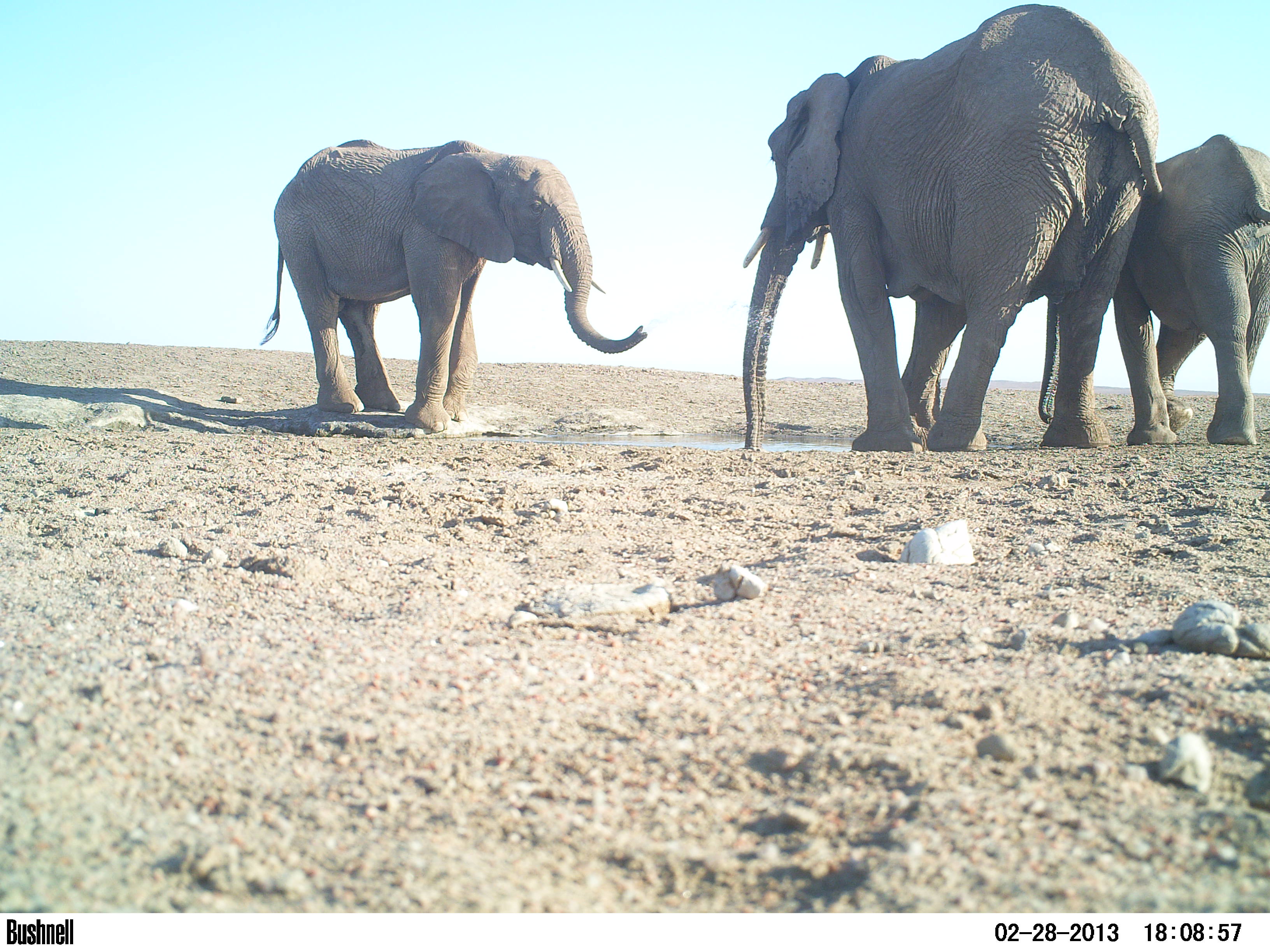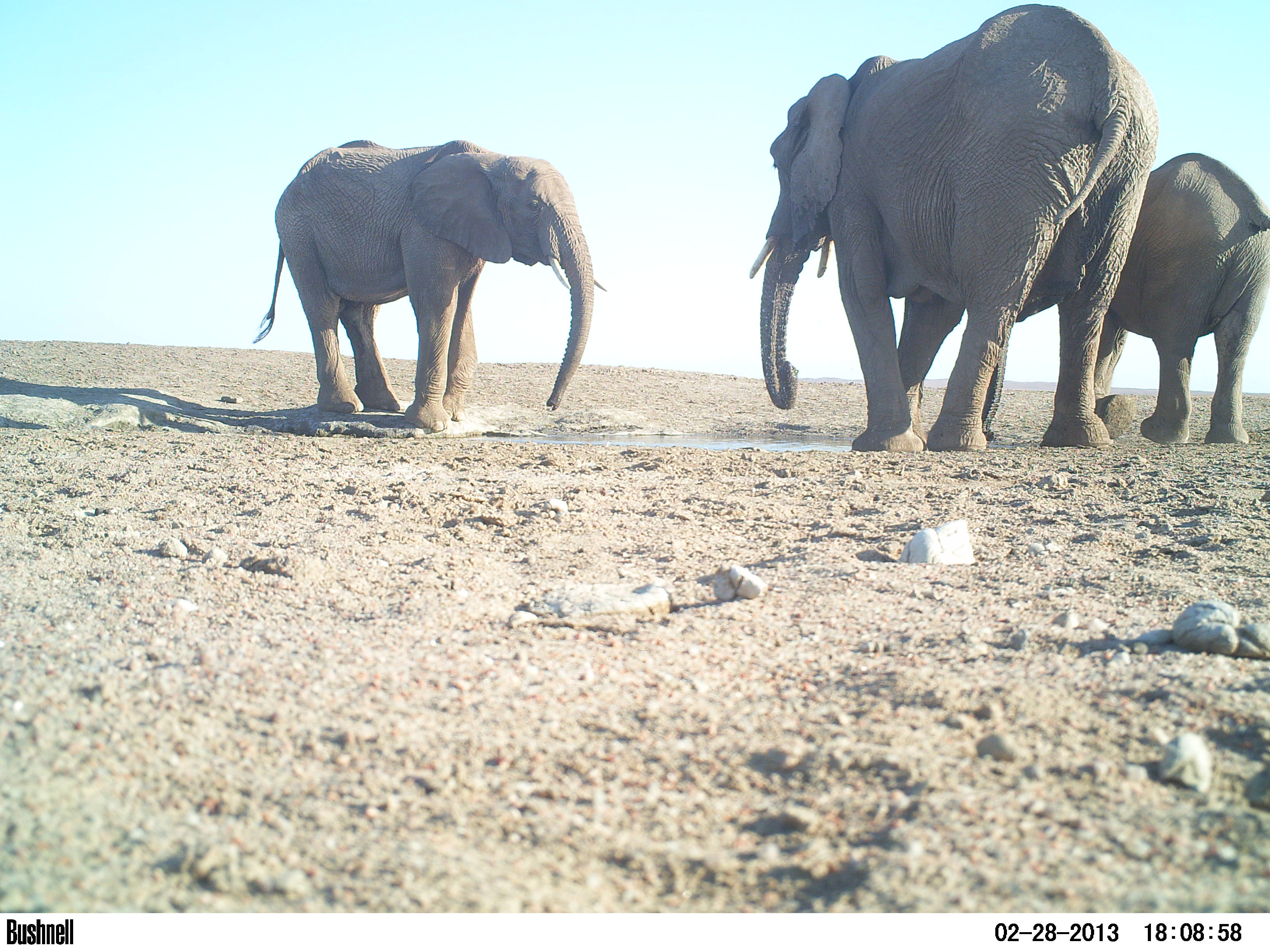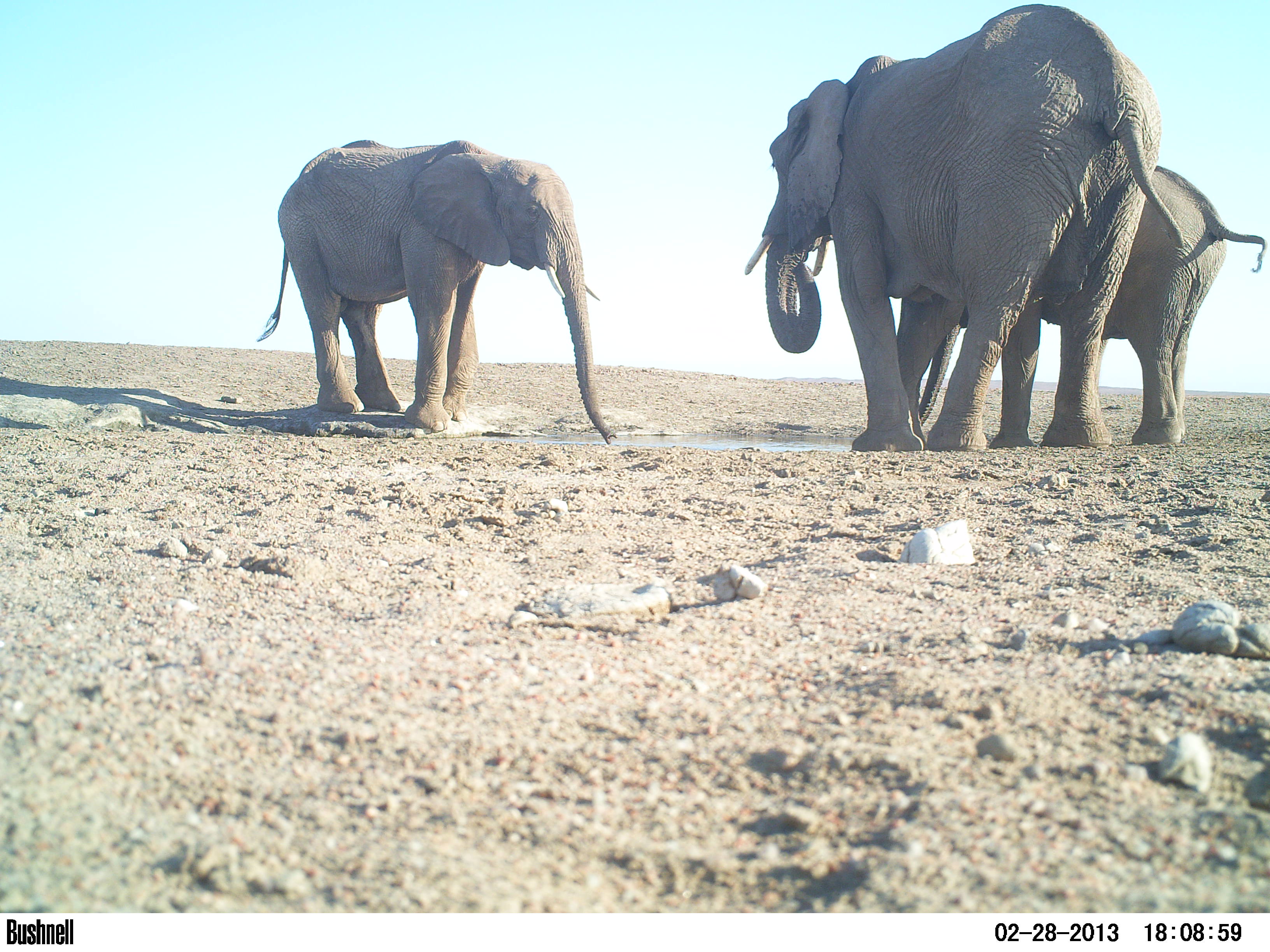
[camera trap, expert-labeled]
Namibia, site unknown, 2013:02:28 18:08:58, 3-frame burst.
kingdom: Animalia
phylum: Chordata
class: Mammalia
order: Proboscidea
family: Elephantidae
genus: Loxodonta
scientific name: Loxodonta africana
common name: african elephant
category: loxodanta africana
Loxodanta africana (african elephant) (Loxodonta africana).